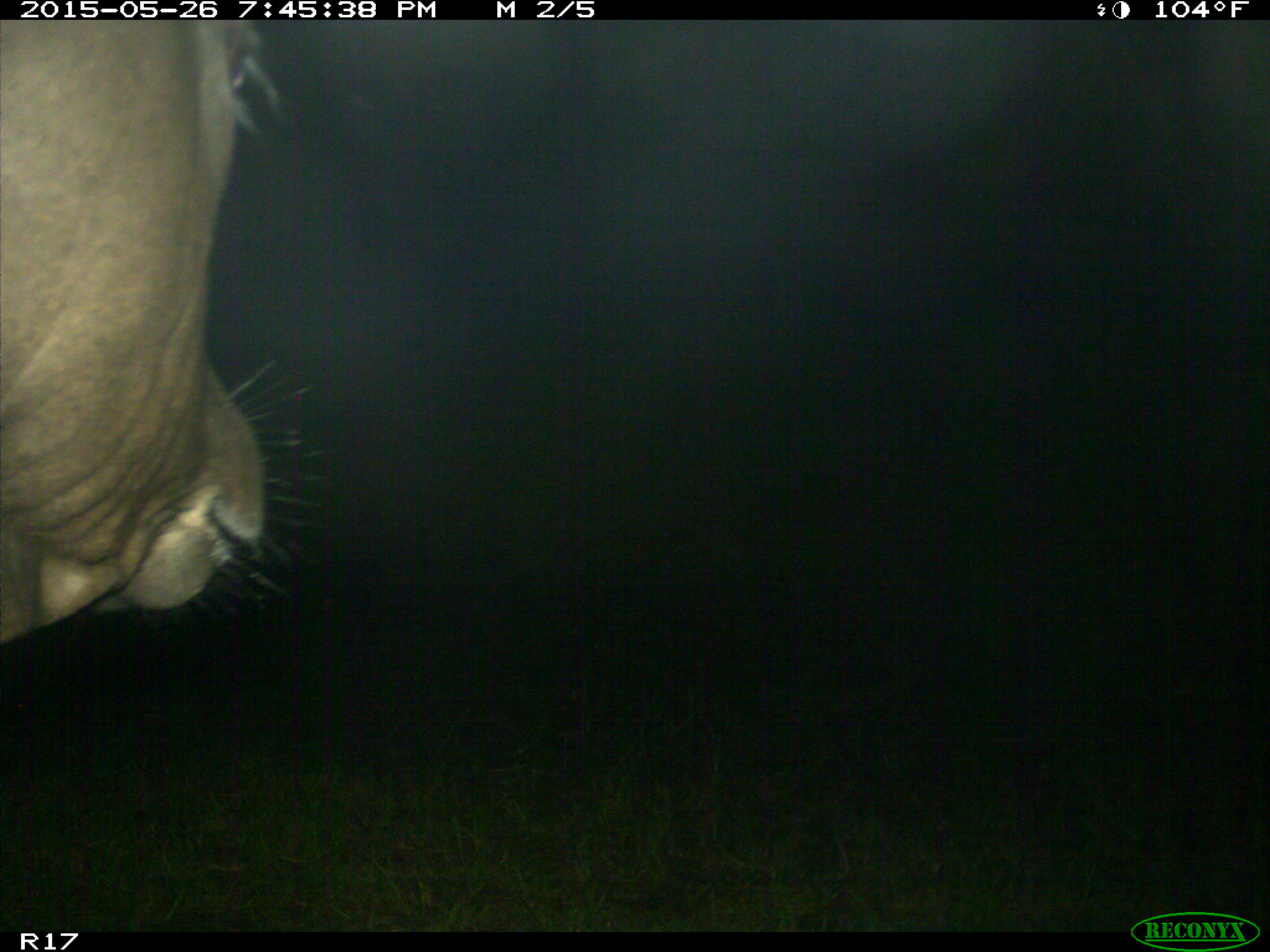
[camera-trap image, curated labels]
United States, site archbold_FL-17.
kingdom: Animalia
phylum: Chordata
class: Mammalia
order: Artiodactyla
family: Bovidae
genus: Bos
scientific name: Bos taurus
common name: domestic cow